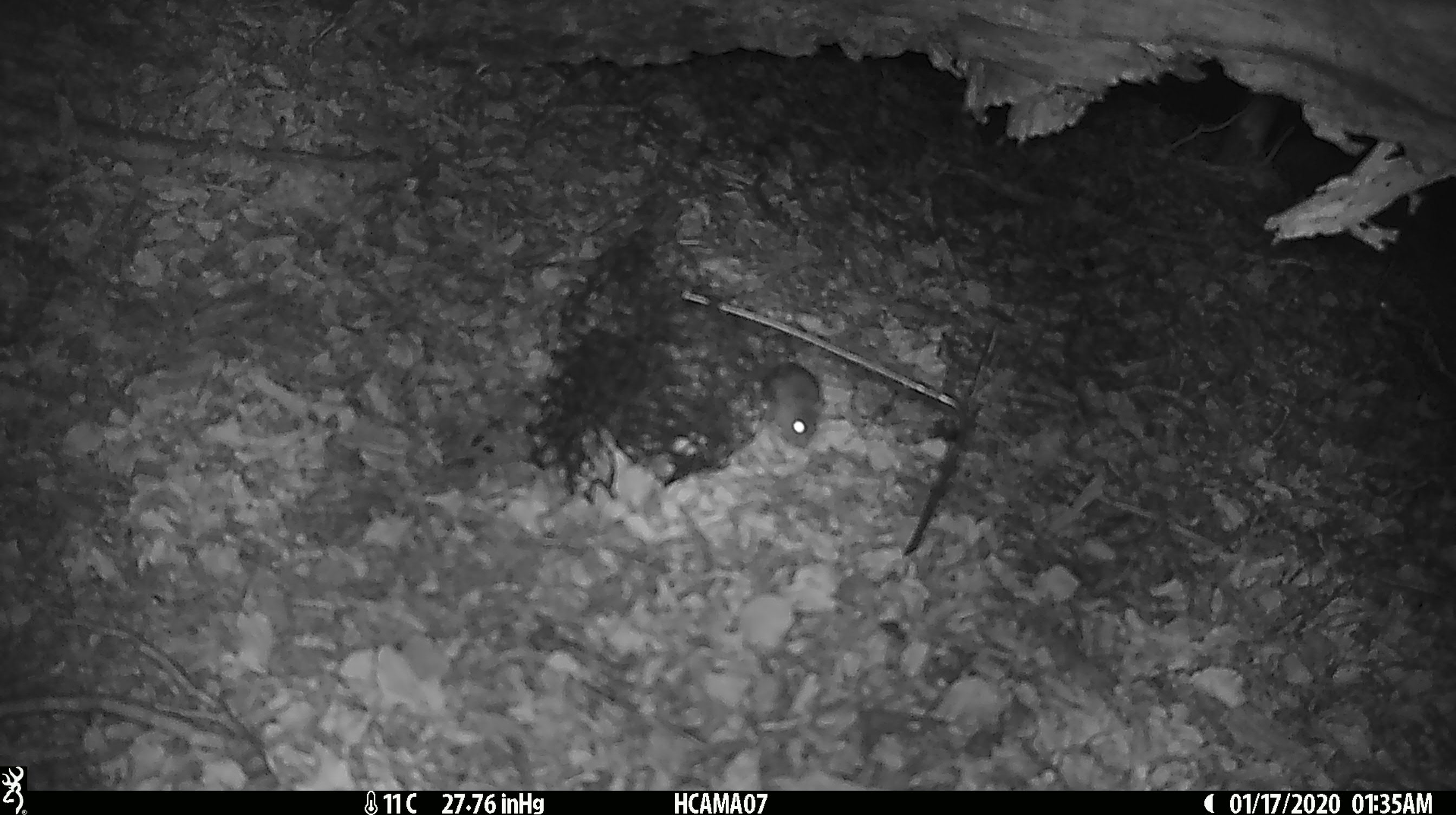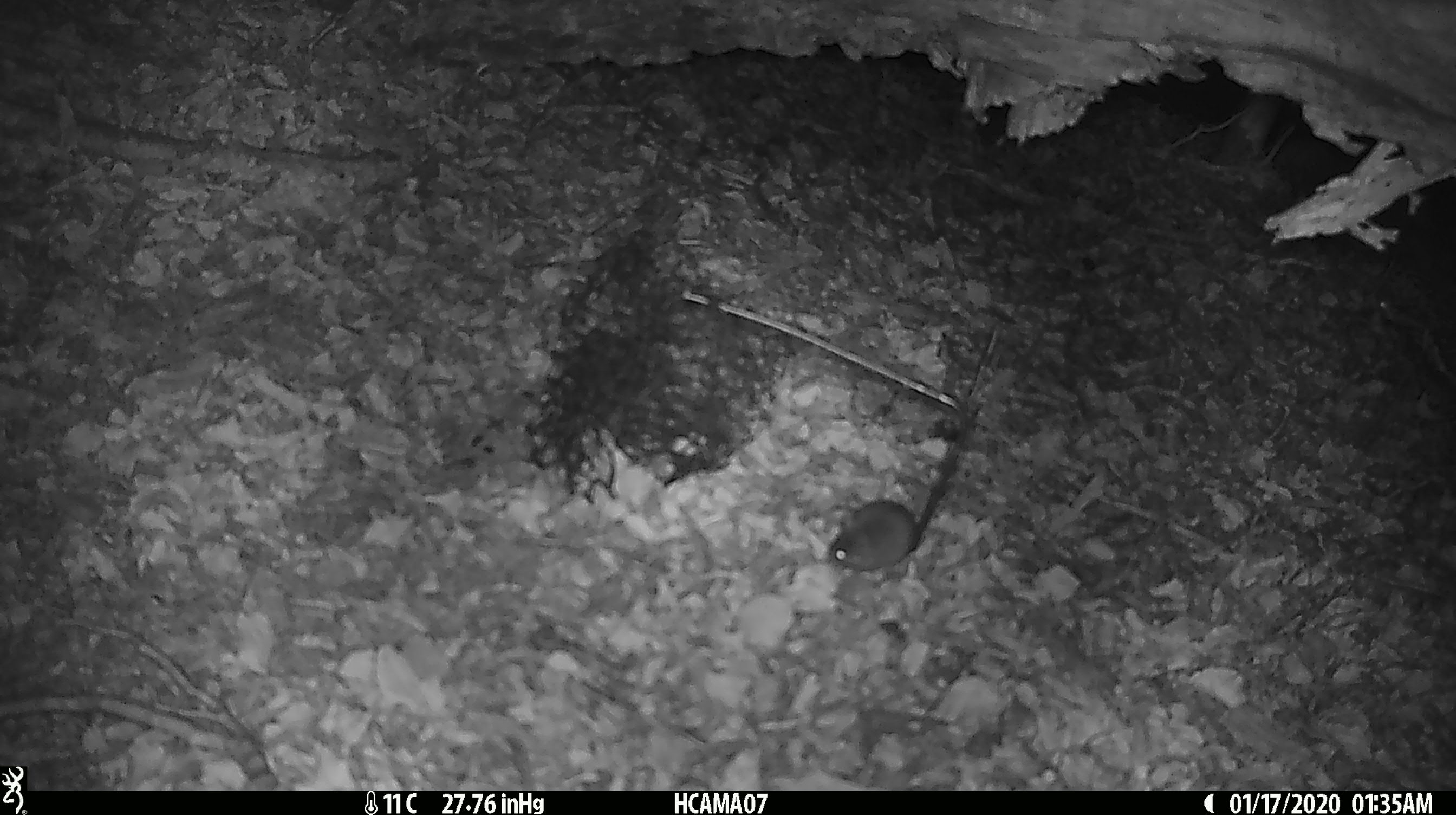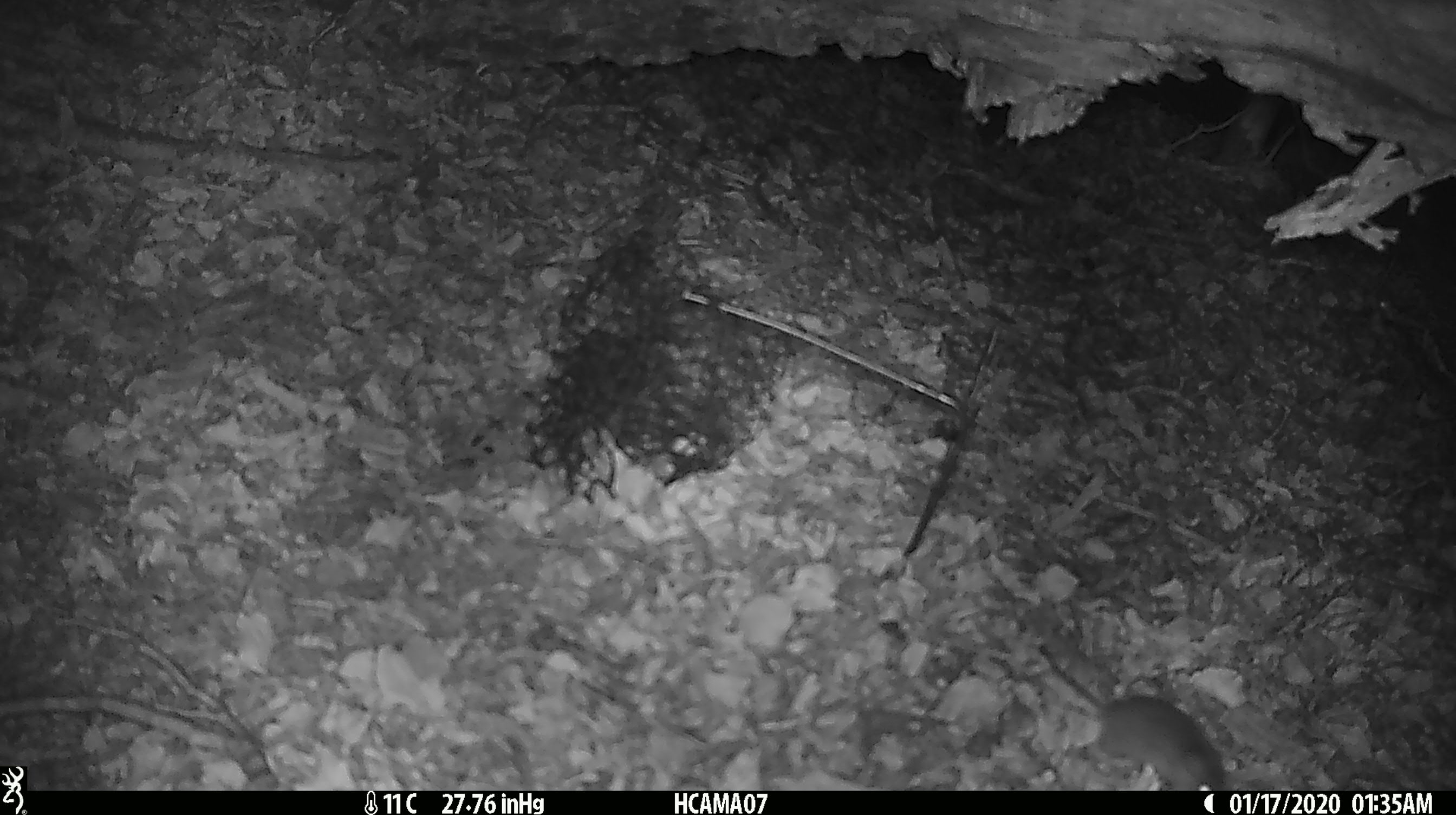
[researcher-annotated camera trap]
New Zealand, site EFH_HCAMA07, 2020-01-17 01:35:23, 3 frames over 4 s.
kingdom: Animalia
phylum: Chordata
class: Mammalia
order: Rodentia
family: Muridae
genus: Mus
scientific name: Mus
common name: mouse